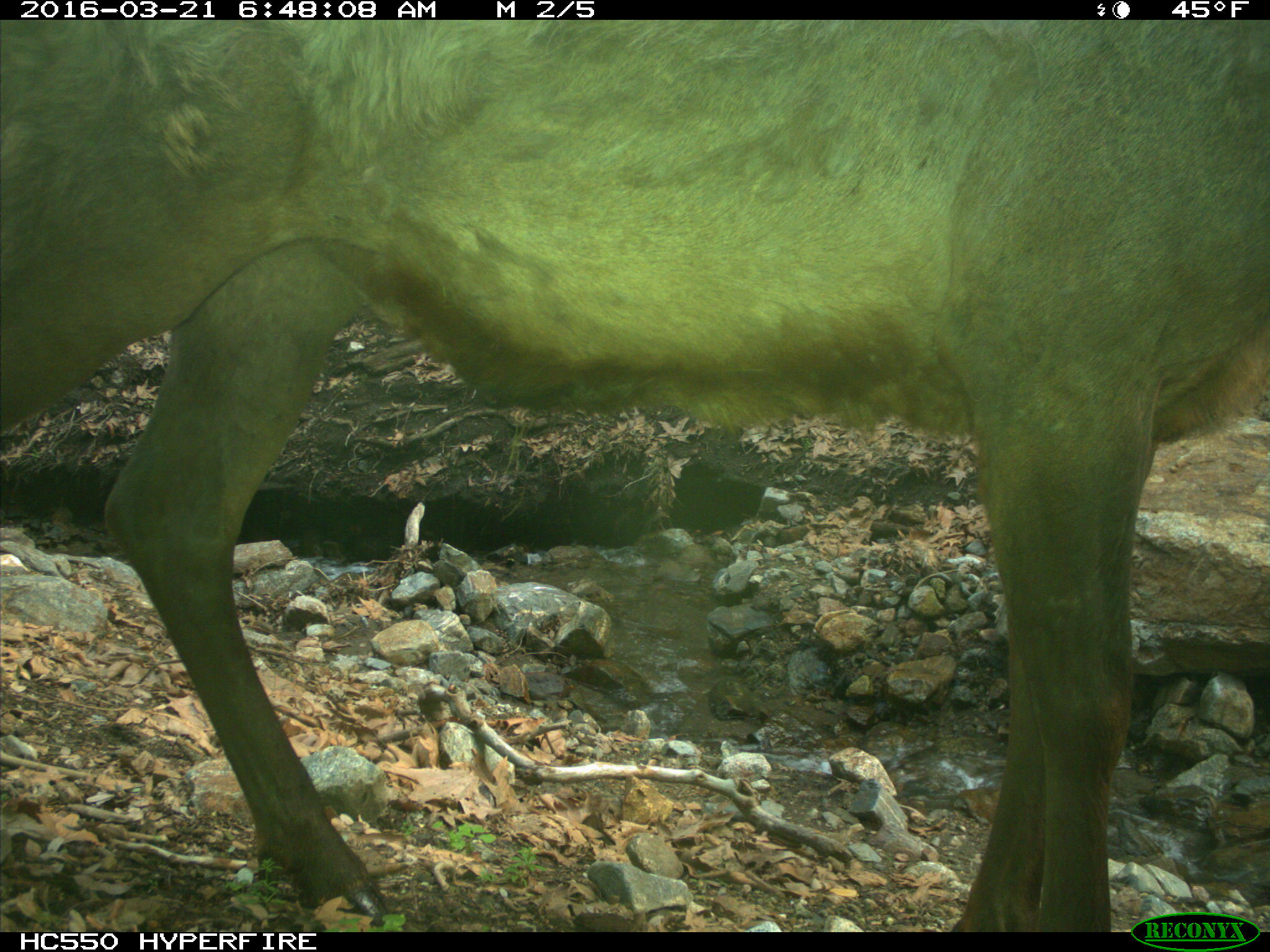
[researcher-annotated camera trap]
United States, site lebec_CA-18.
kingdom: Animalia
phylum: Chordata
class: Mammalia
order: Artiodactyla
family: Cervidae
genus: Cervus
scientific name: Cervus canadensis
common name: elk